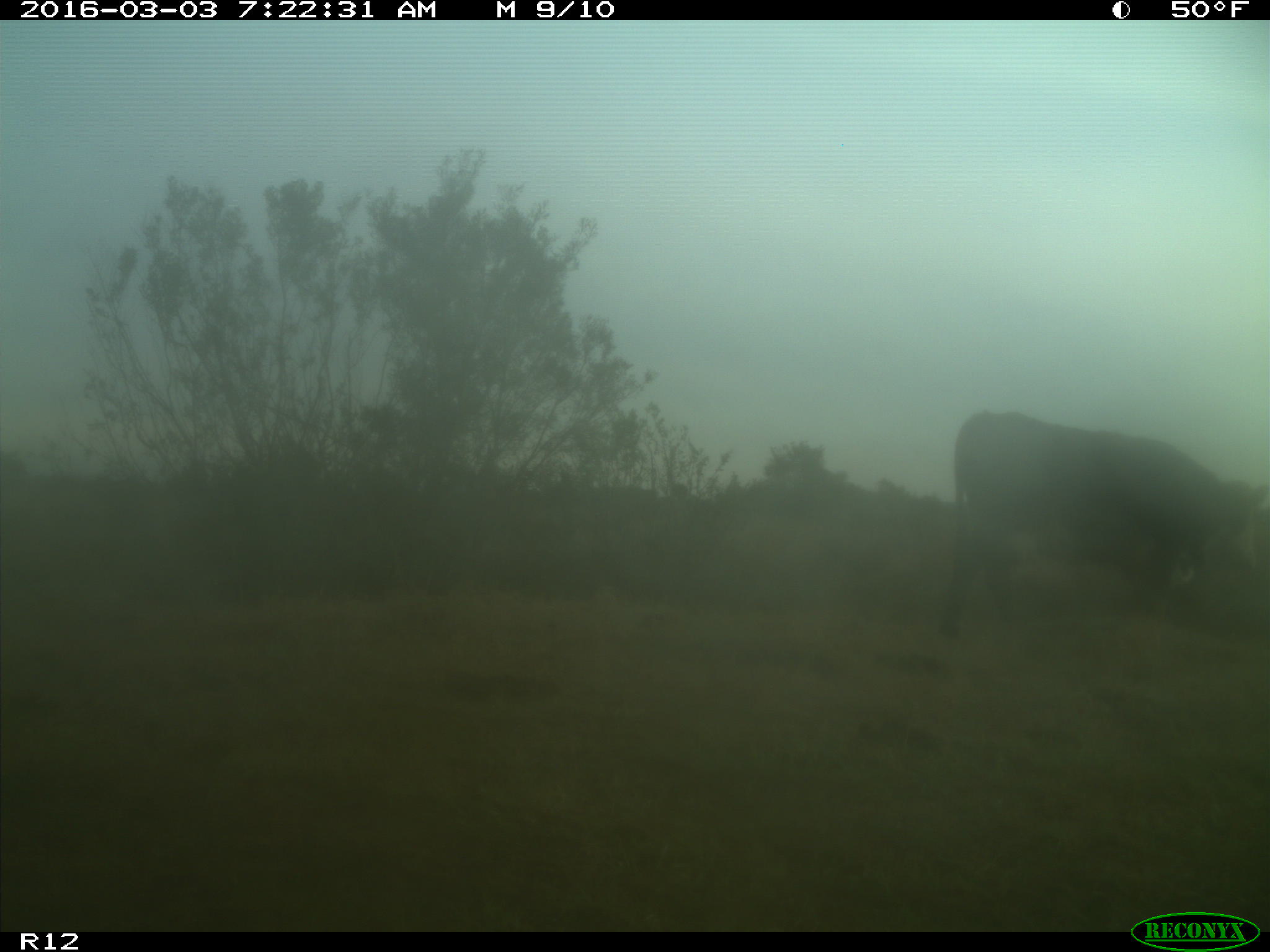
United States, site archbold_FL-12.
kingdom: Animalia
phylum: Chordata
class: Mammalia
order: Artiodactyla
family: Bovidae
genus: Bos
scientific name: Bos taurus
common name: domestic cow